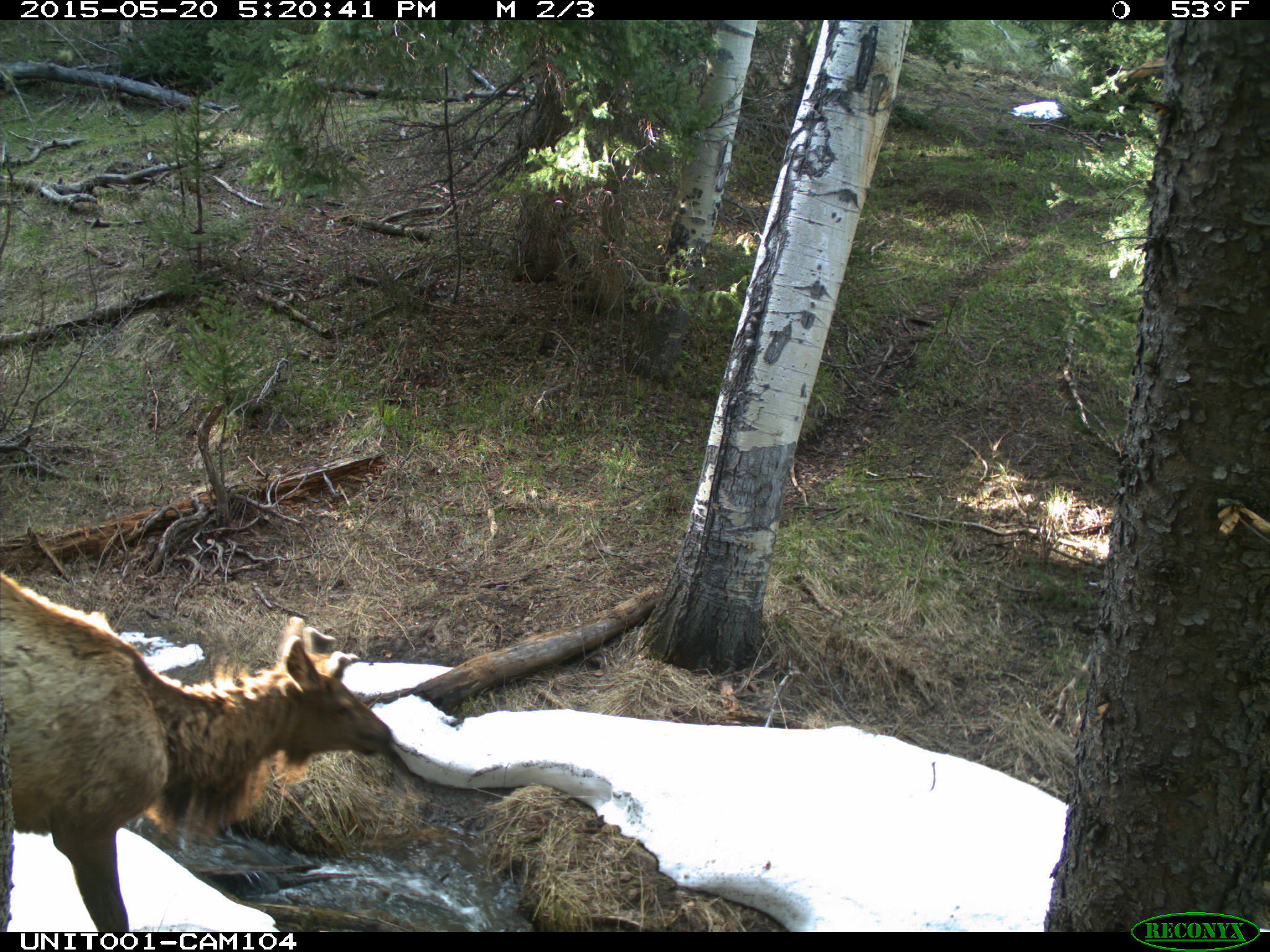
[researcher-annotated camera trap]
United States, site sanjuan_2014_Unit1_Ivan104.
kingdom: Animalia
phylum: Chordata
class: Mammalia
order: Artiodactyla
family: Cervidae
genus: Cervus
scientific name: Cervus elaphus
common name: red deer